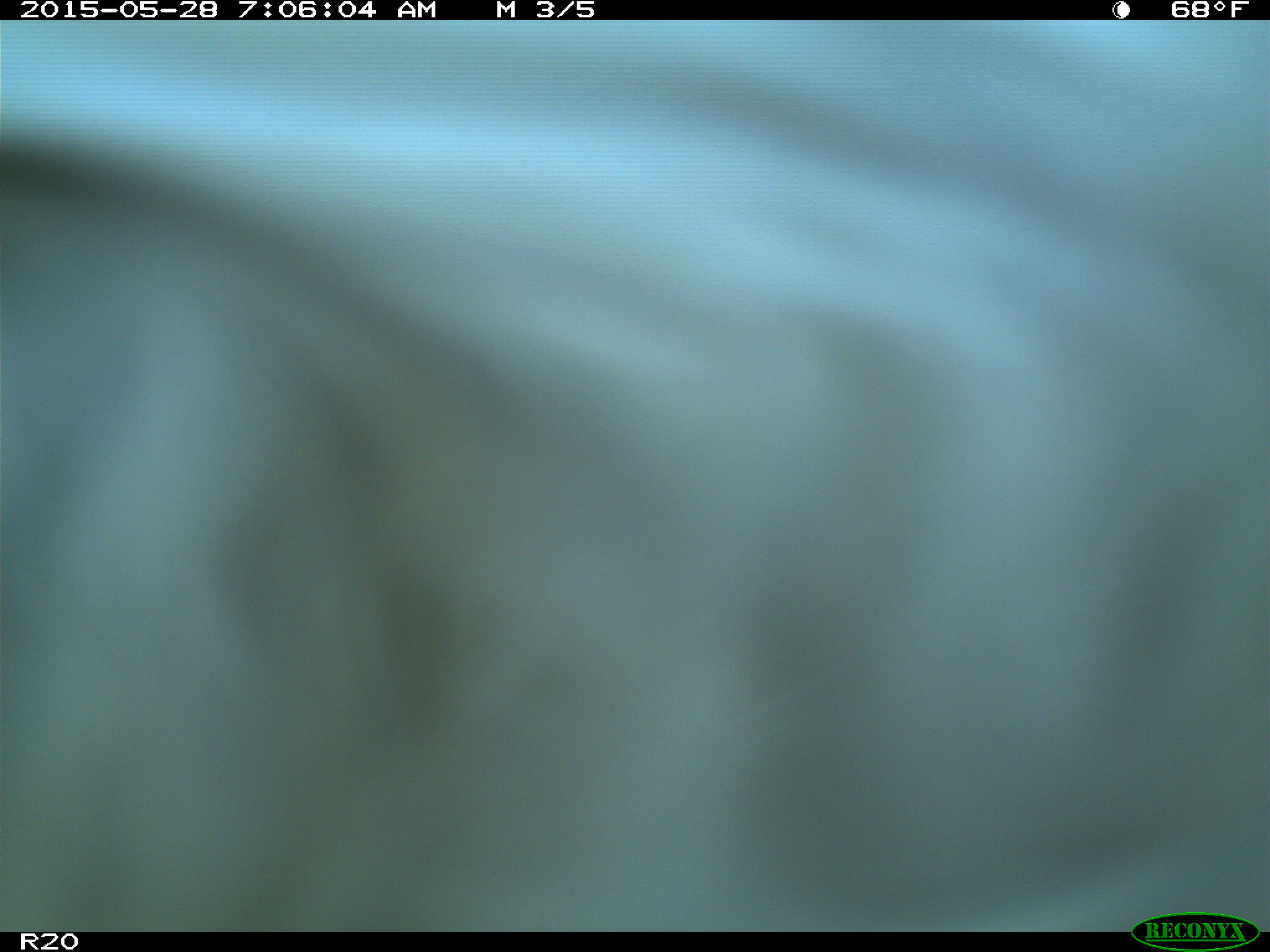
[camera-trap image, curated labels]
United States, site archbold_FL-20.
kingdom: Animalia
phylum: Chordata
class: Mammalia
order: Artiodactyla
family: Bovidae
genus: Bos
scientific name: Bos taurus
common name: domestic cow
Bos taurus (domestic cow).